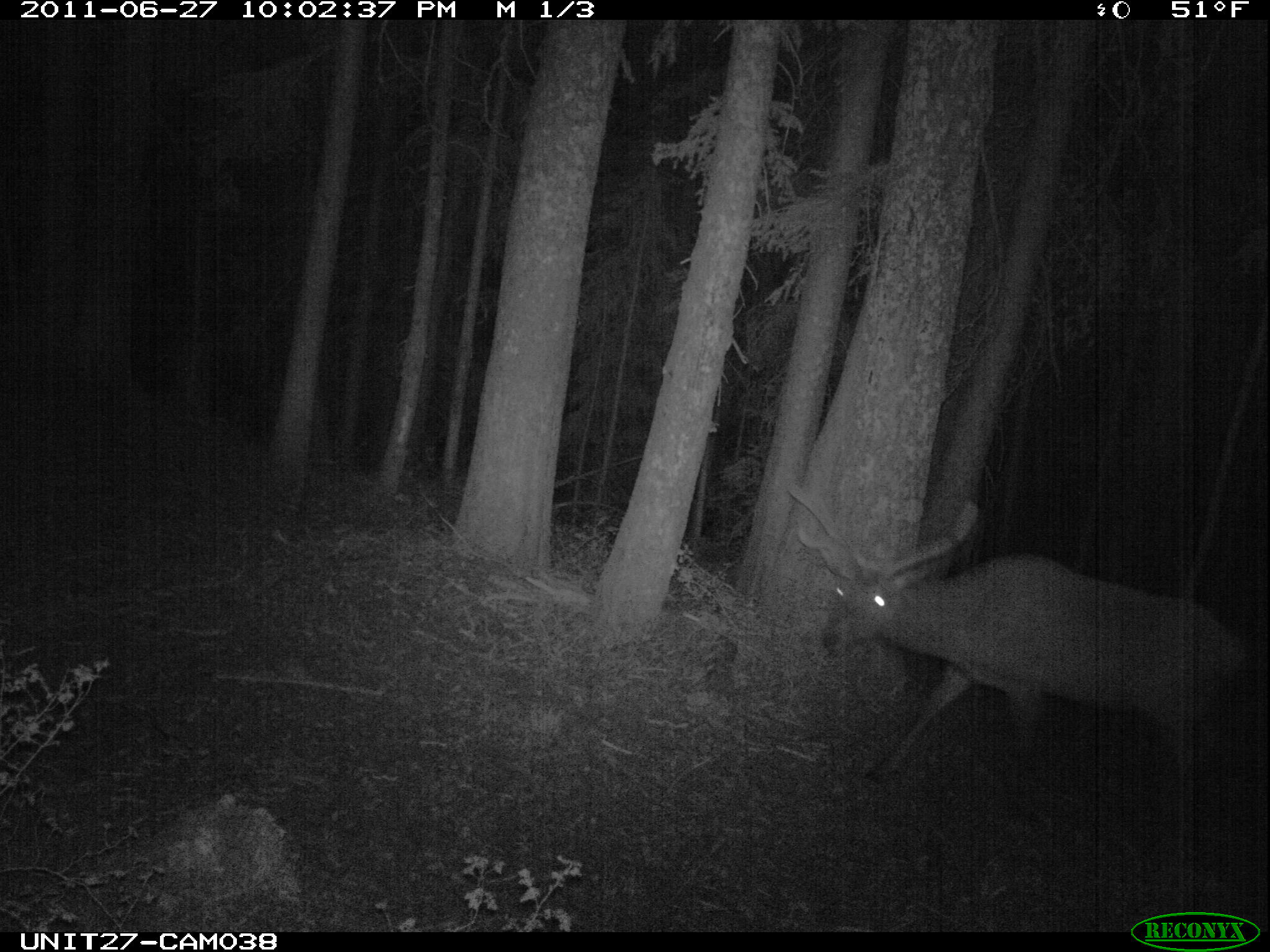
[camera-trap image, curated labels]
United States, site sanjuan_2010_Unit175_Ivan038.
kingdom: Animalia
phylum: Chordata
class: Mammalia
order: Artiodactyla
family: Cervidae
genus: Cervus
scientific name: Cervus elaphus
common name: red deer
Cervus elaphus (red deer).